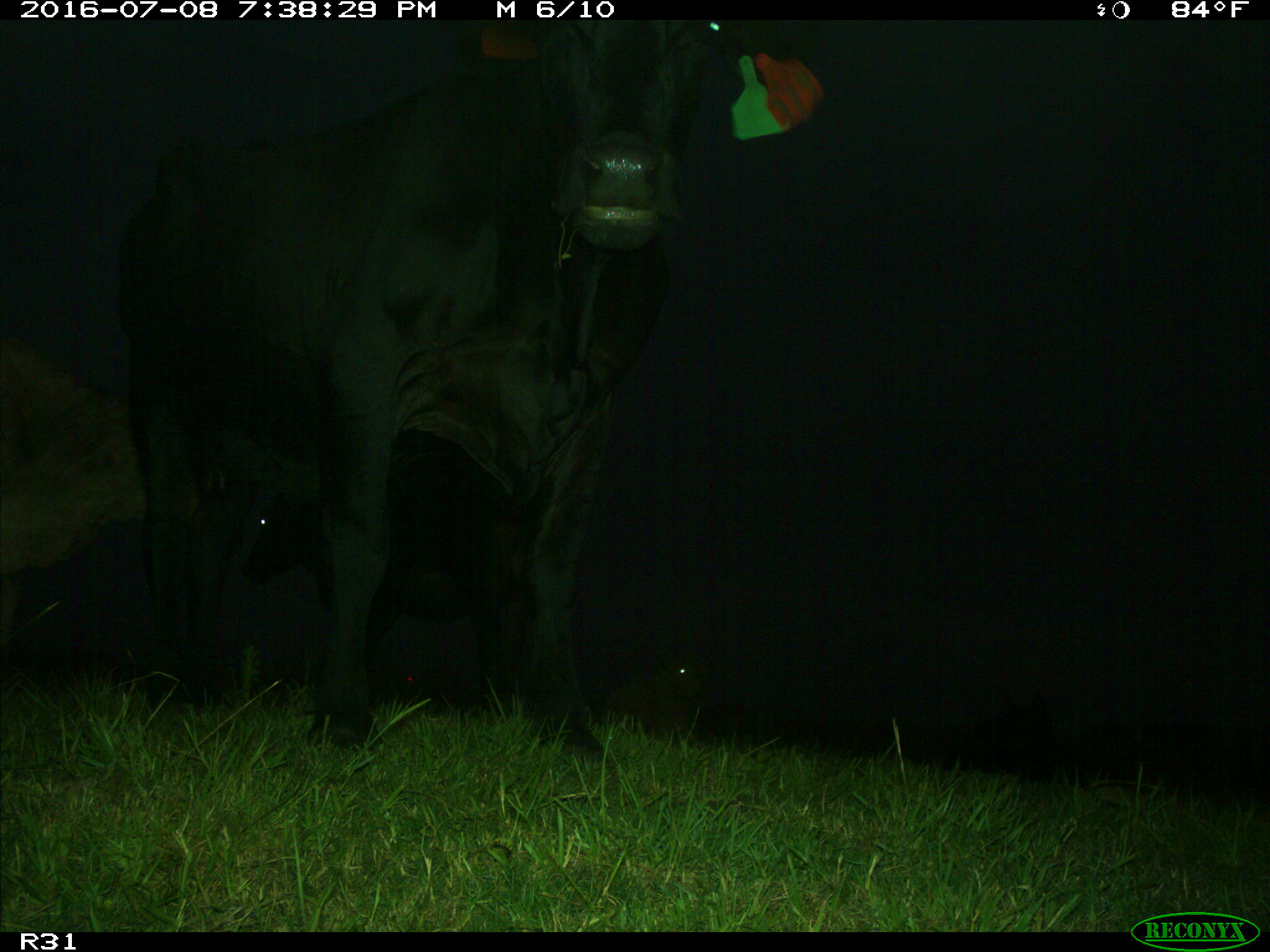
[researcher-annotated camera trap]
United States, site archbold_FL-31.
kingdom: Animalia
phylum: Chordata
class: Mammalia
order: Artiodactyla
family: Bovidae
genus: Bos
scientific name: Bos taurus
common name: domestic cow